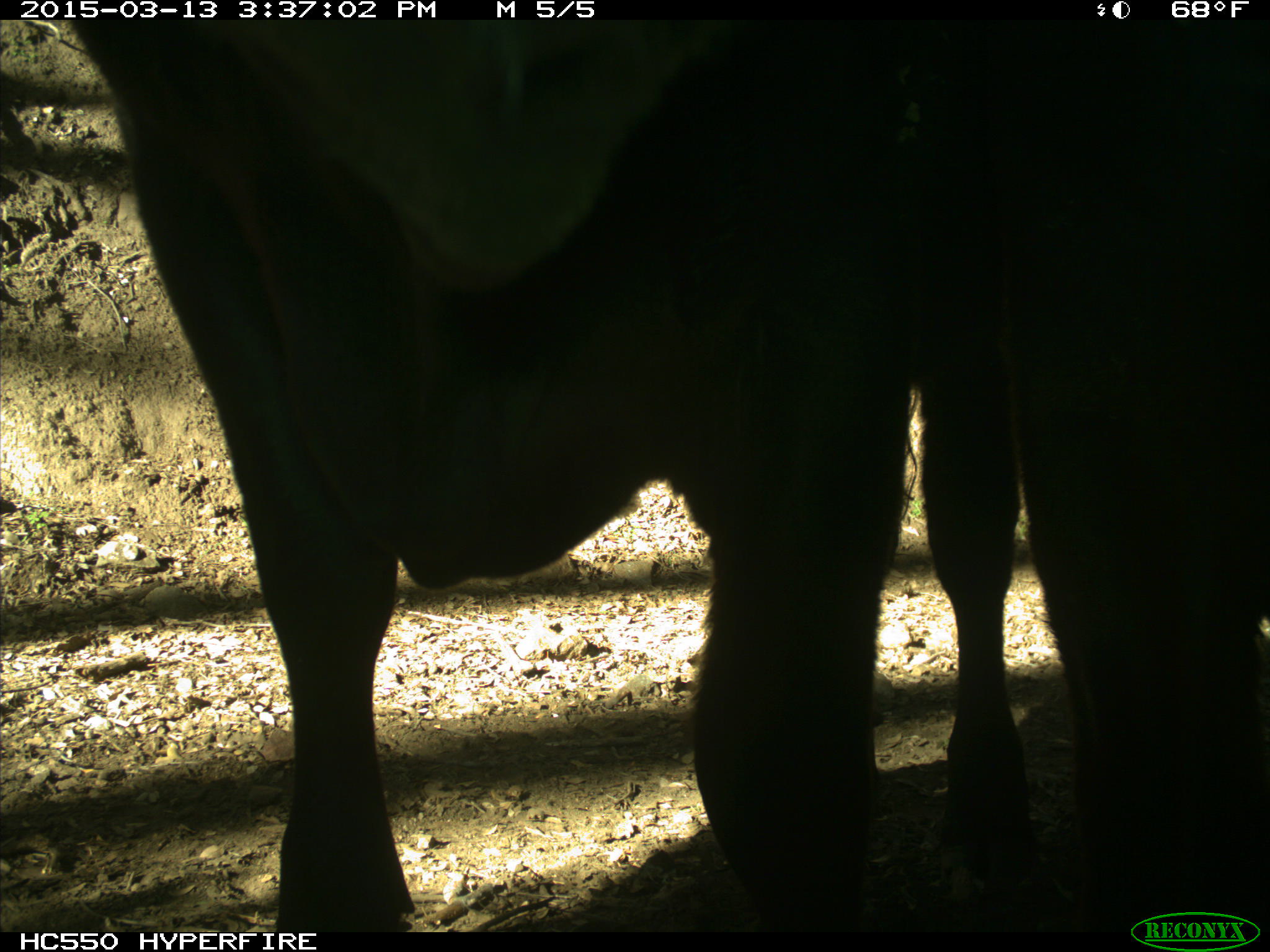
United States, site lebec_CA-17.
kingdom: Animalia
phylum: Chordata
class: Mammalia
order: Artiodactyla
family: Bovidae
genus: Bos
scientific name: Bos taurus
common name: domestic cow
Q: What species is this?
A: Bos taurus (domestic cow).